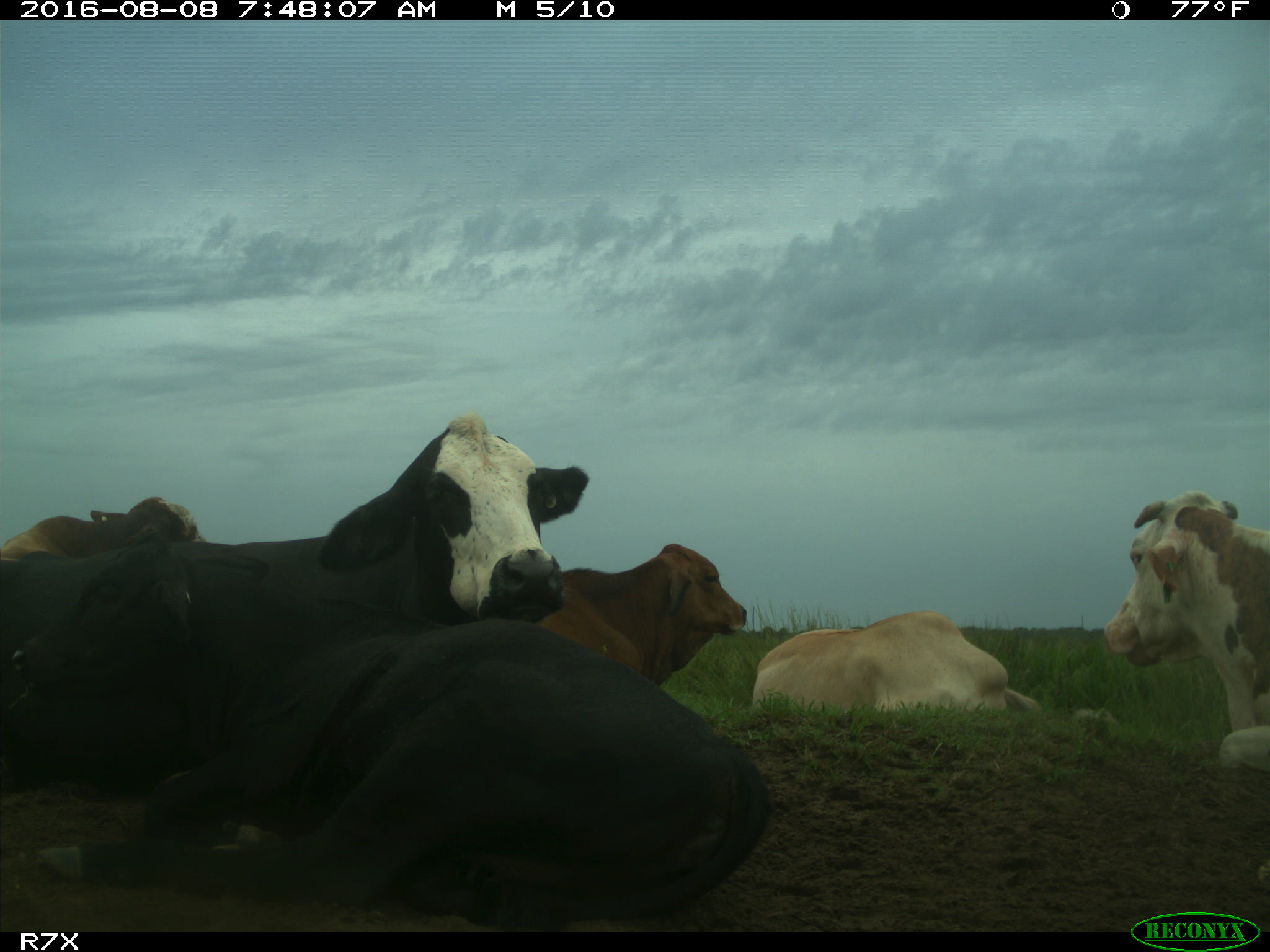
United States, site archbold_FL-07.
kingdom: Animalia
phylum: Chordata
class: Mammalia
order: Artiodactyla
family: Bovidae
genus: Bos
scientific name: Bos taurus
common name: domestic cow